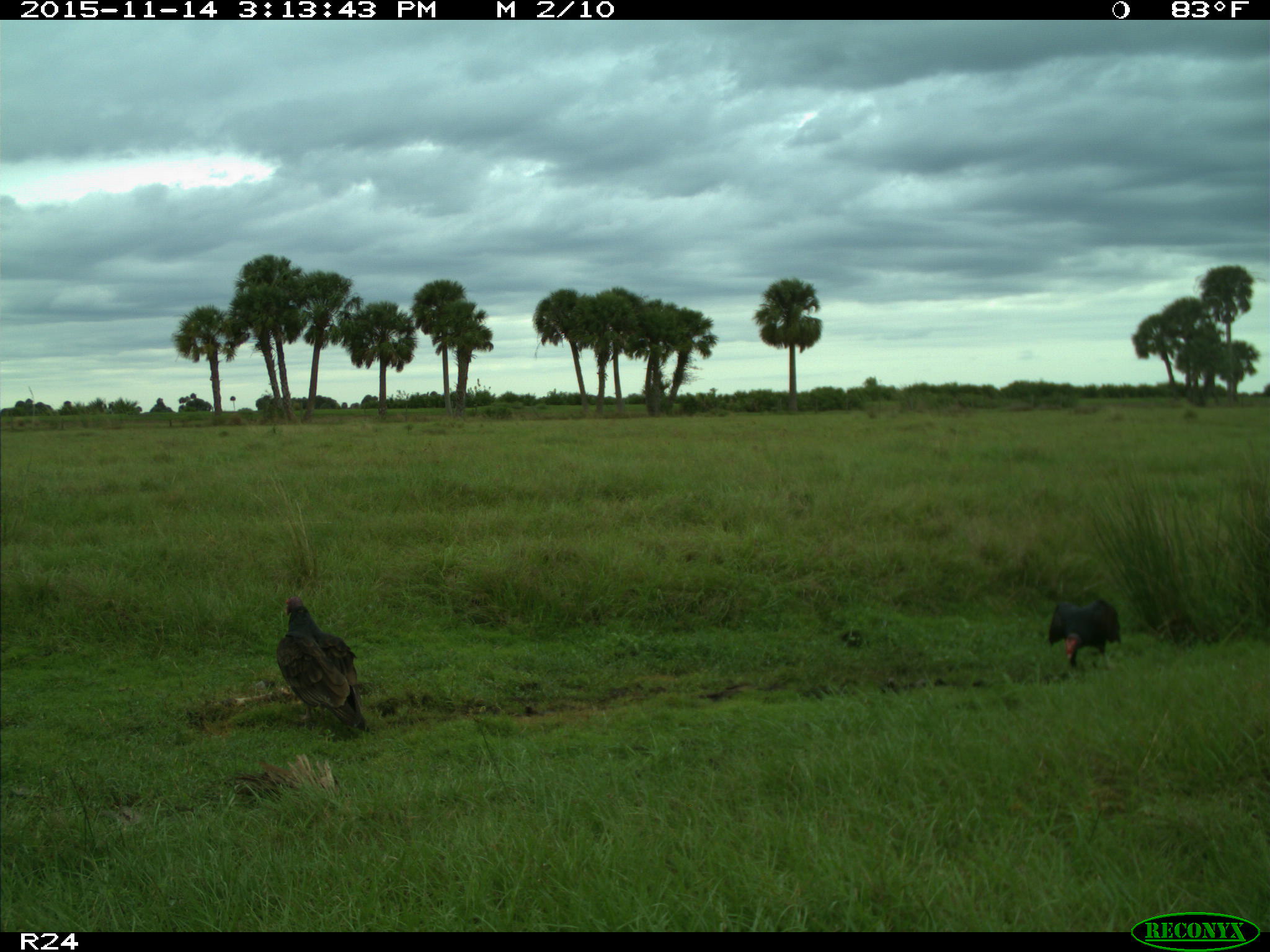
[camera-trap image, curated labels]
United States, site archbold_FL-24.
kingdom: Animalia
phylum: Chordata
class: Aves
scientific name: Aves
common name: birds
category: unidentified bird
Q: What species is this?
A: Unidentified bird (birds) (Aves).